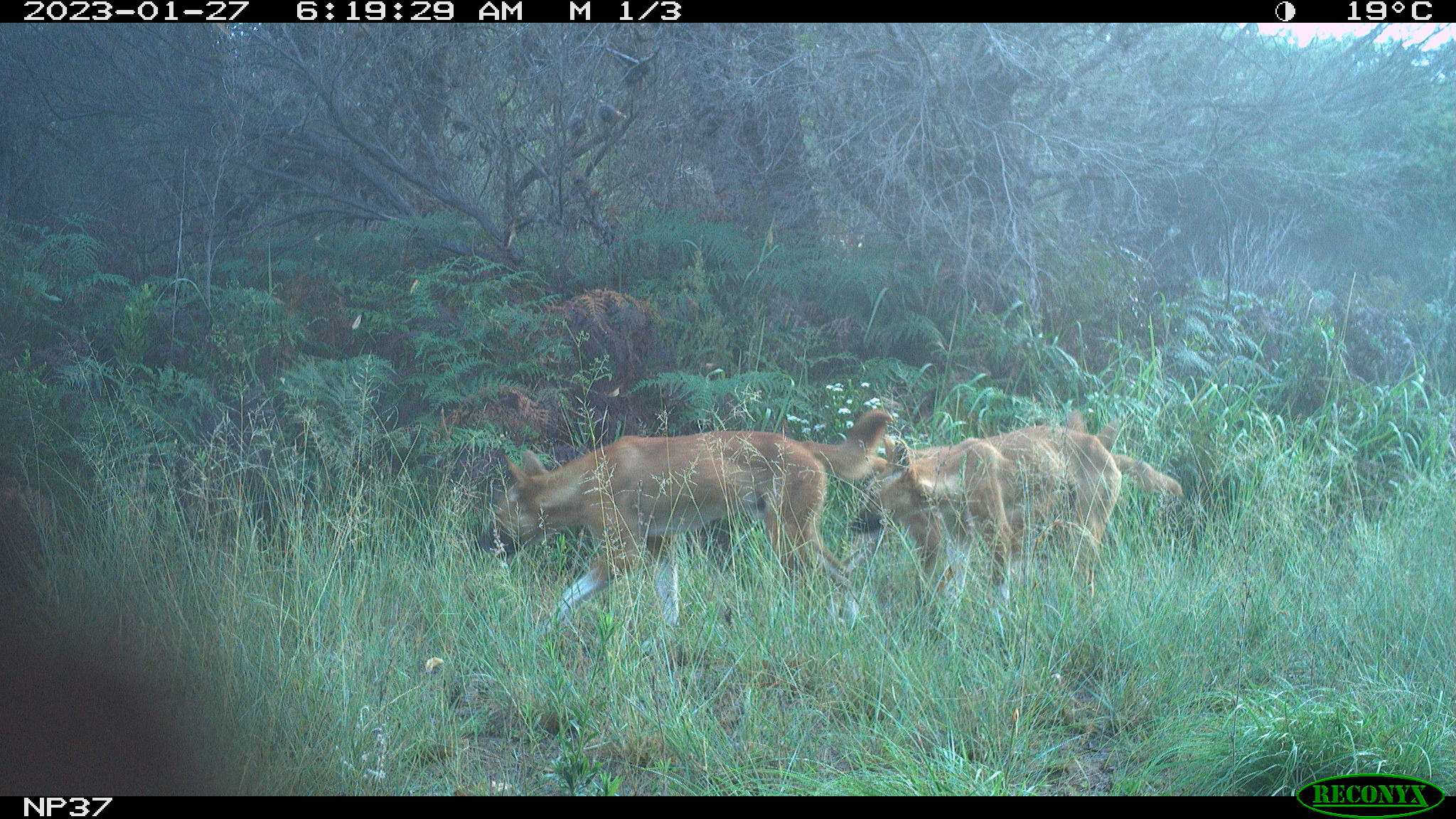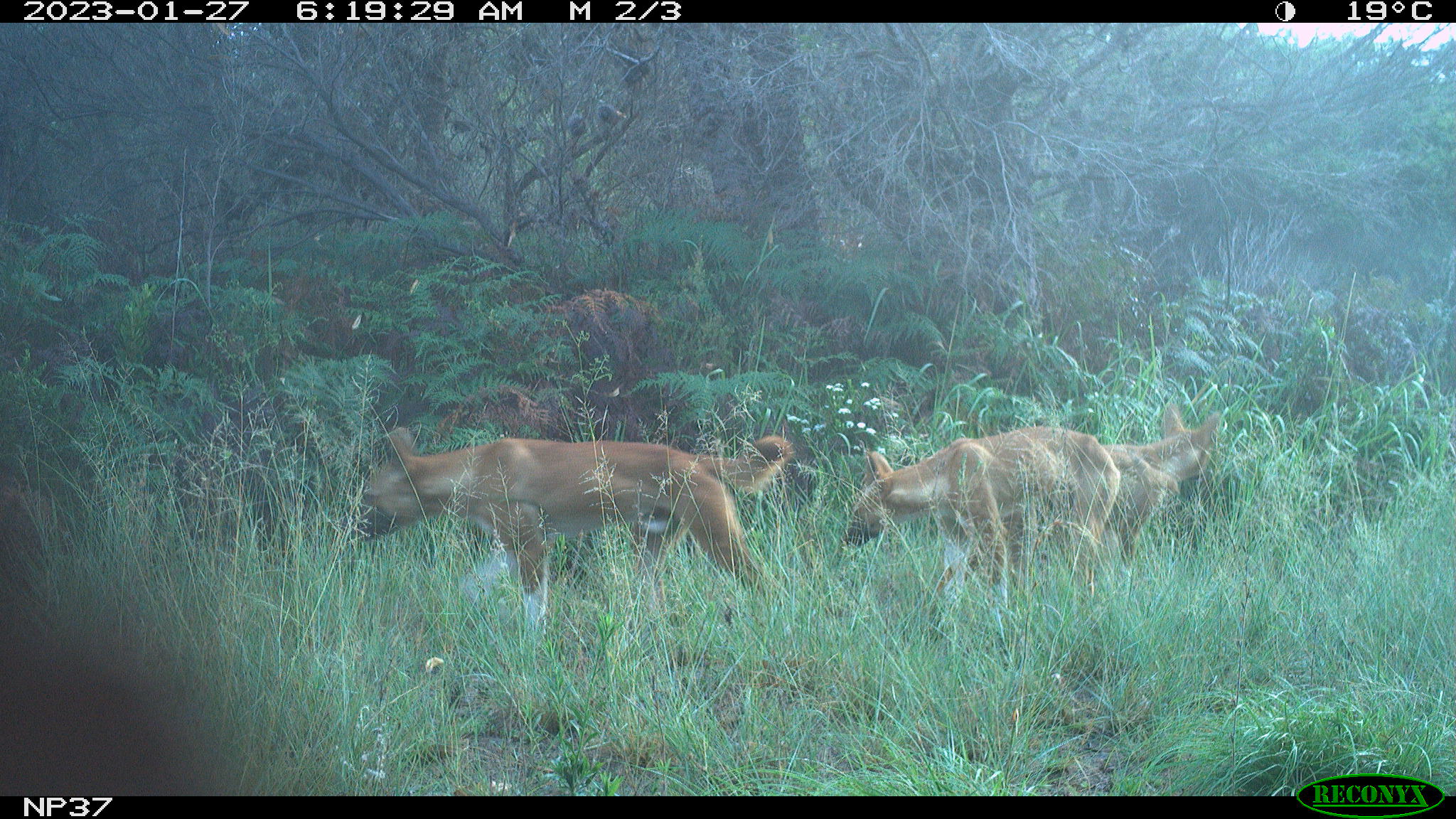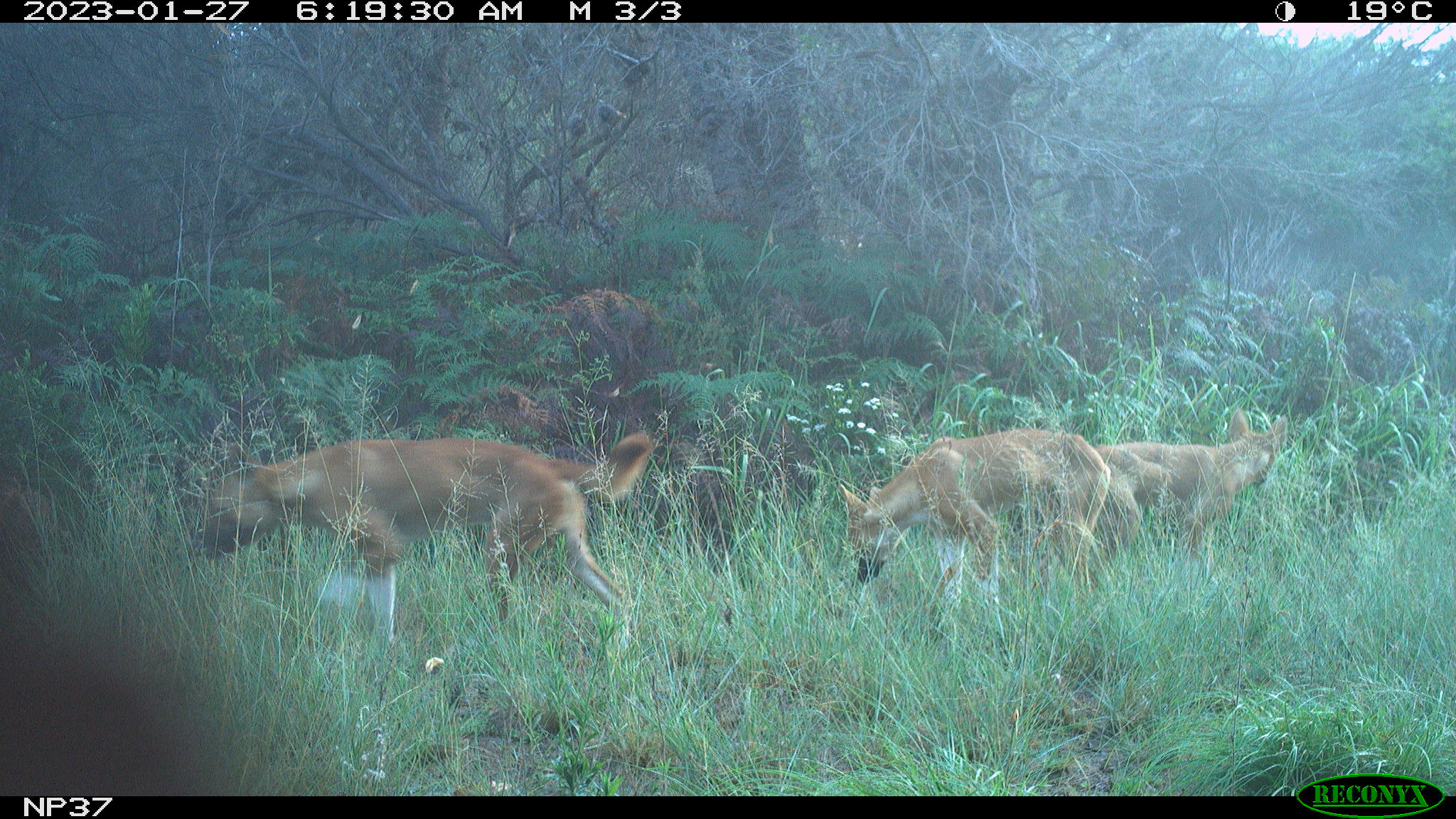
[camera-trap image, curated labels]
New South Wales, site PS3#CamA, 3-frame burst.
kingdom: Animalia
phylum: Chordata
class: Mammalia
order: Carnivora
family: Canidae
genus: Canis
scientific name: Canis familiaris dingo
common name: dingo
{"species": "dingo (Canis familiaris dingo)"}